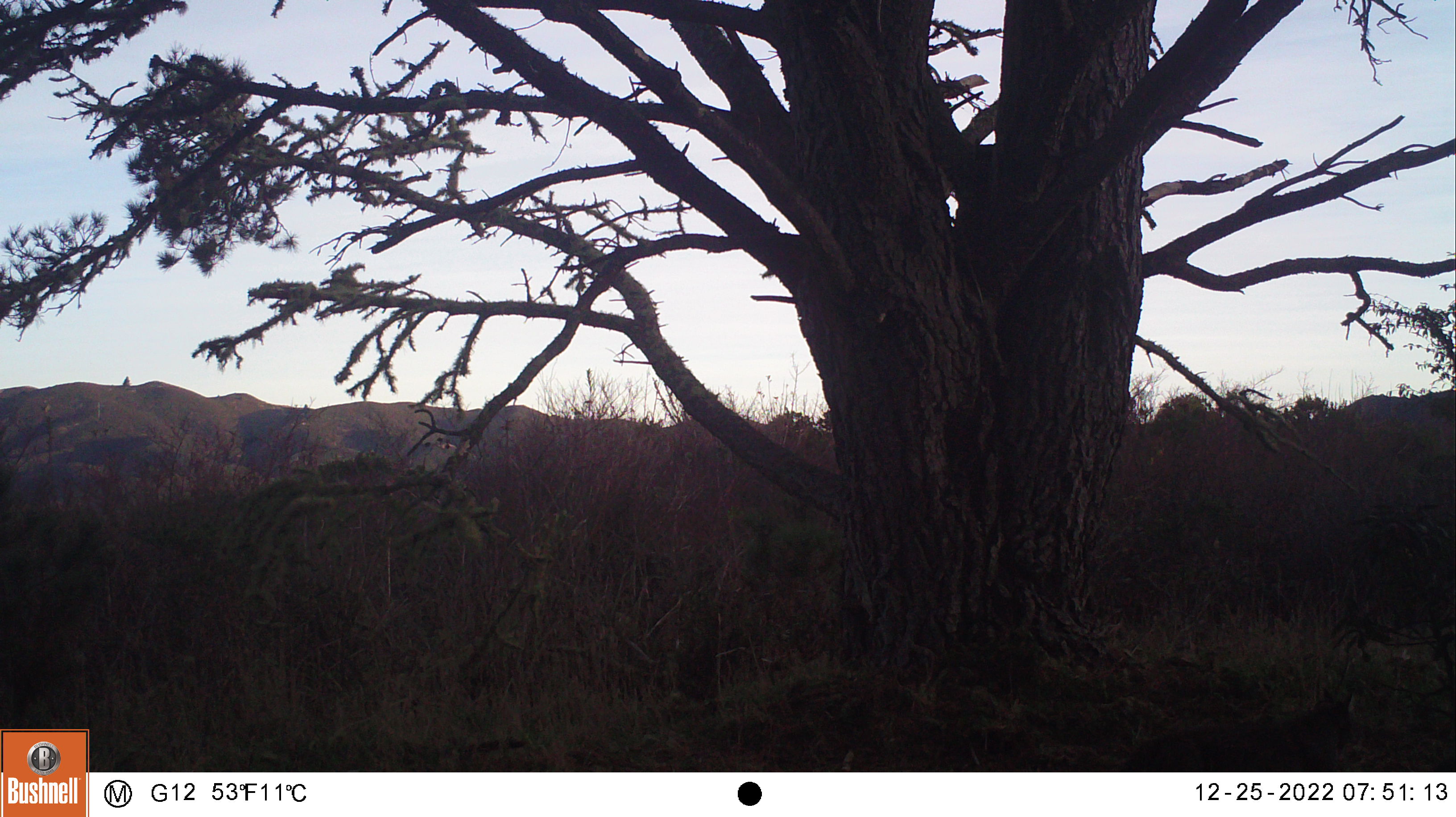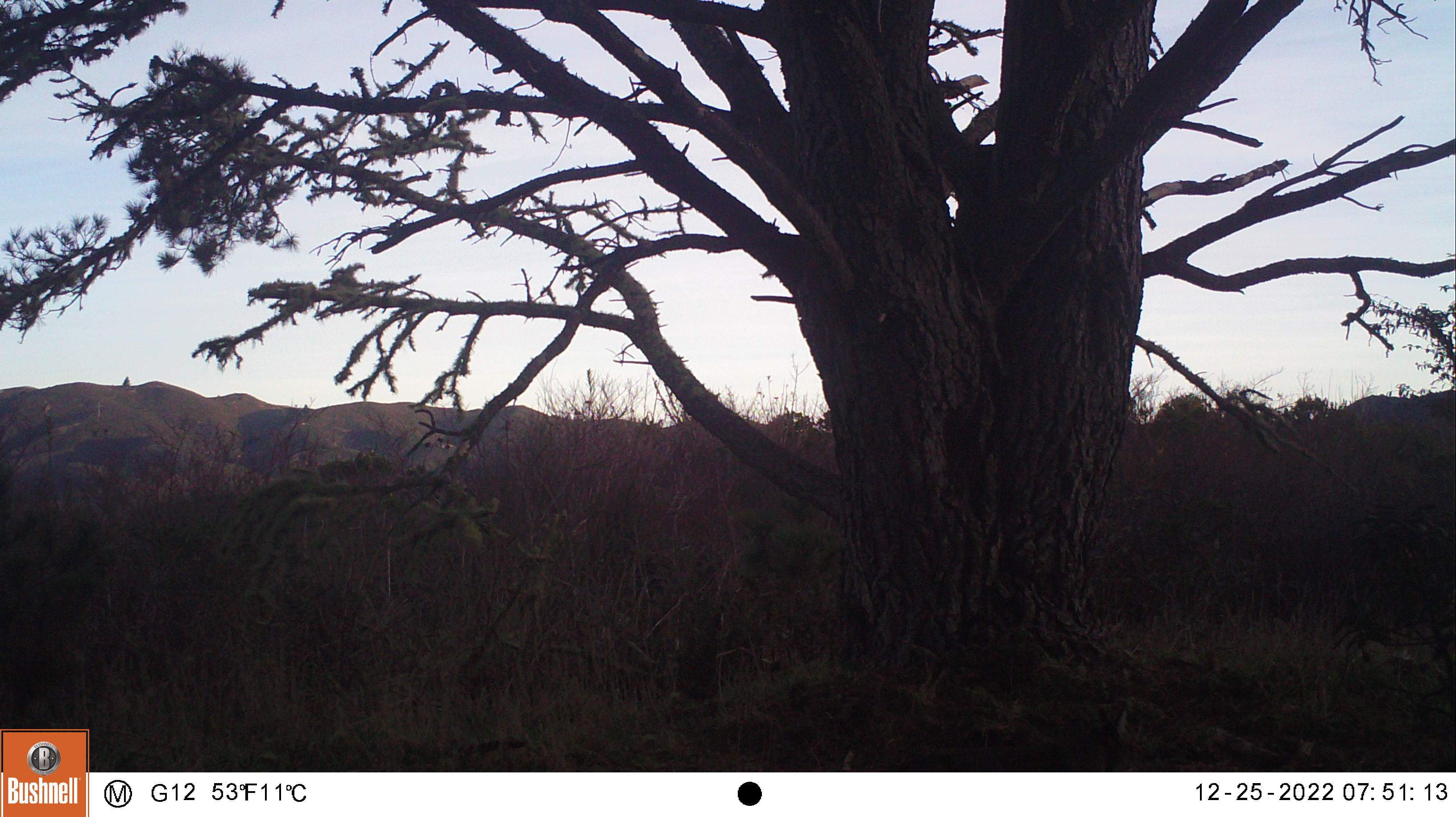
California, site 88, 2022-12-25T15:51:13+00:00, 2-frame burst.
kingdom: Animalia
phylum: Chordata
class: Mammalia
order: Carnivora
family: Felidae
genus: Lynx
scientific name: Lynx rufus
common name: bobcat